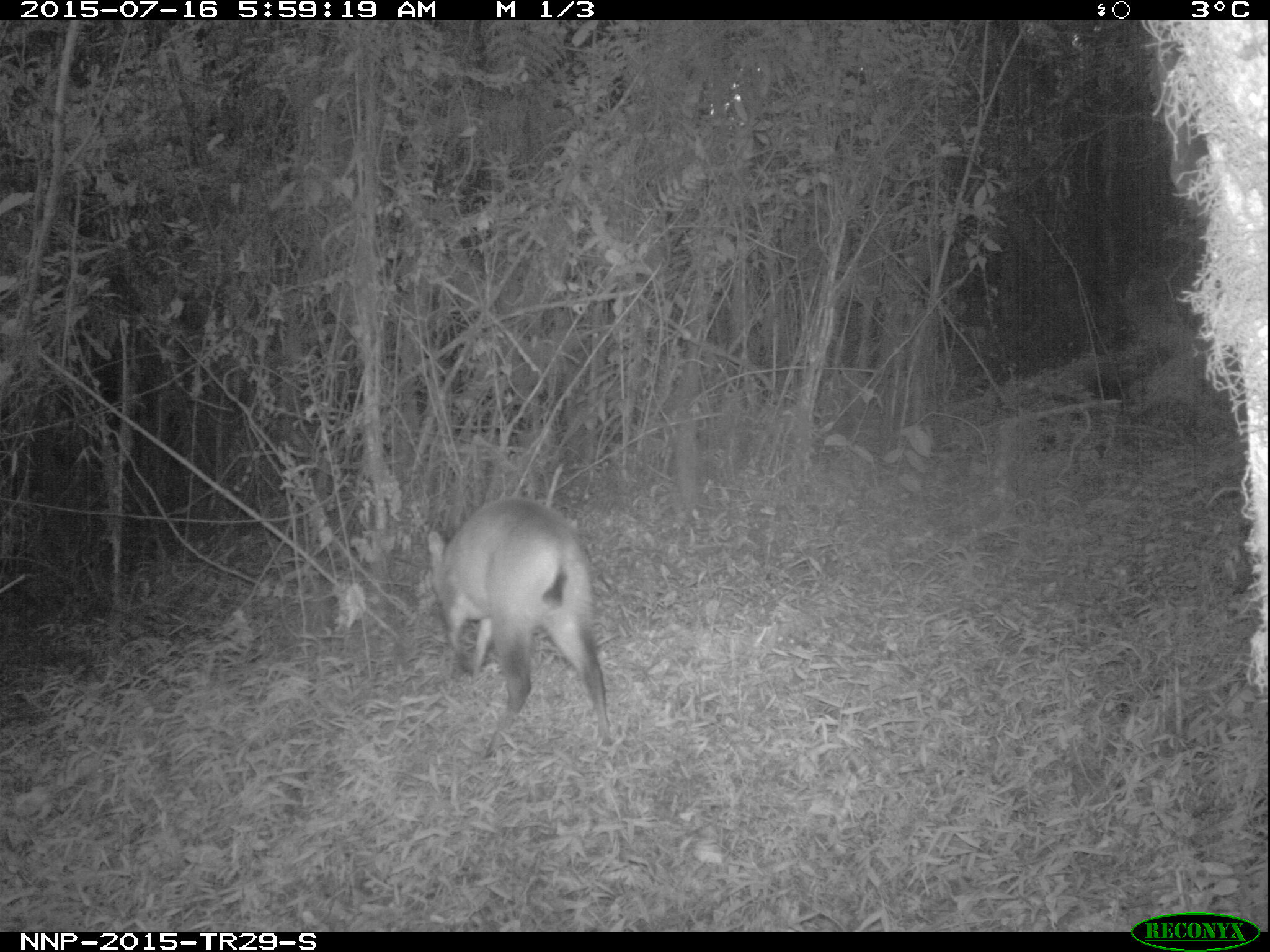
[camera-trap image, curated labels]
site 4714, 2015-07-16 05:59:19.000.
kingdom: Animalia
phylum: Chordata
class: Mammalia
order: Artiodactyla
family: Bovidae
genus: Cephalophus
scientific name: Cephalophus nigrifrons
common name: black-fronted duiker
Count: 1.